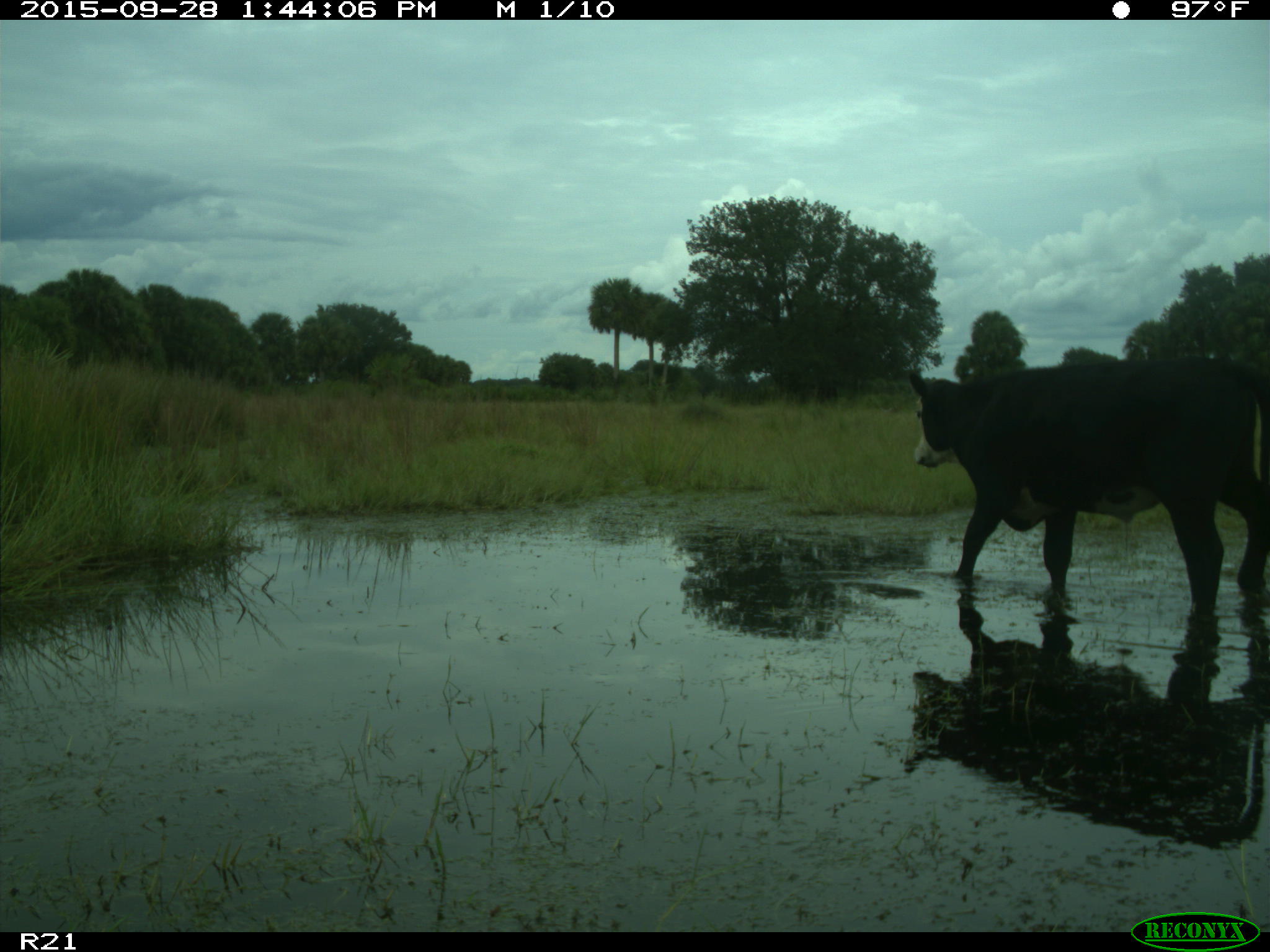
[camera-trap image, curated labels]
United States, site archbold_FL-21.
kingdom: Animalia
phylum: Chordata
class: Mammalia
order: Artiodactyla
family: Bovidae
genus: Bos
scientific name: Bos taurus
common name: domestic cow